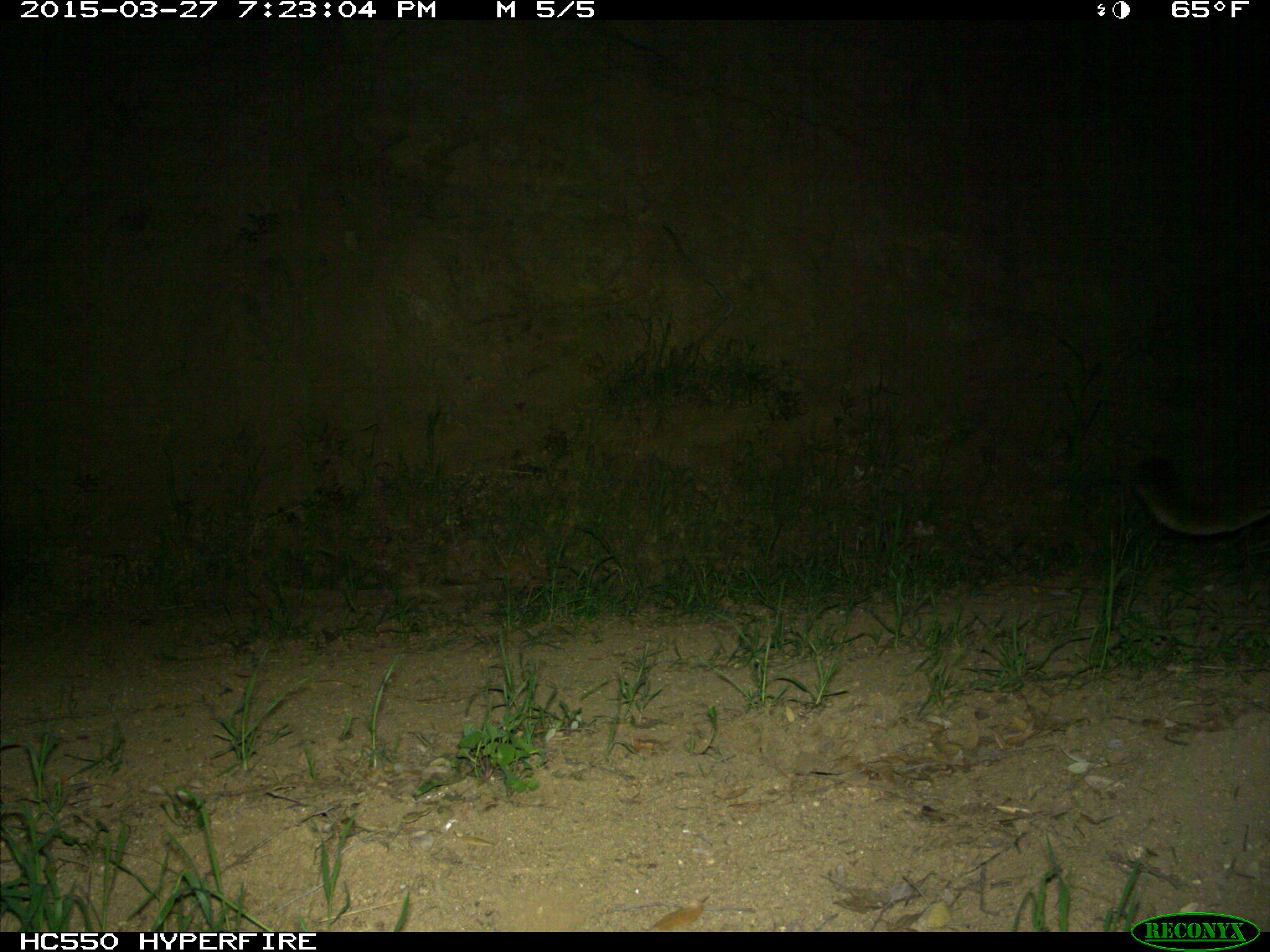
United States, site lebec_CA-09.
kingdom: Animalia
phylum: Chordata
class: Mammalia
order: Carnivora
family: Felidae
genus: Puma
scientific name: Puma concolor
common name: mountain lion